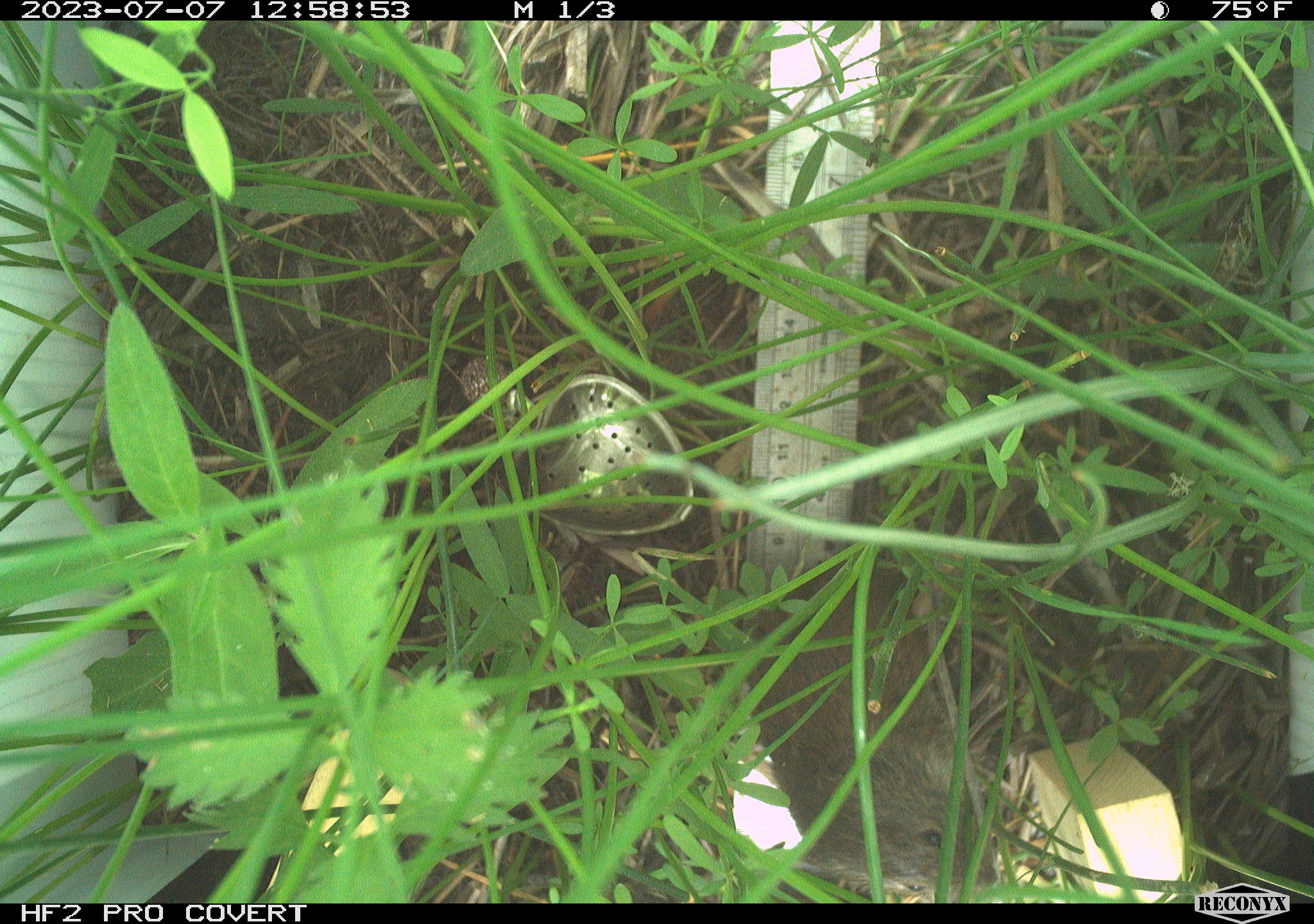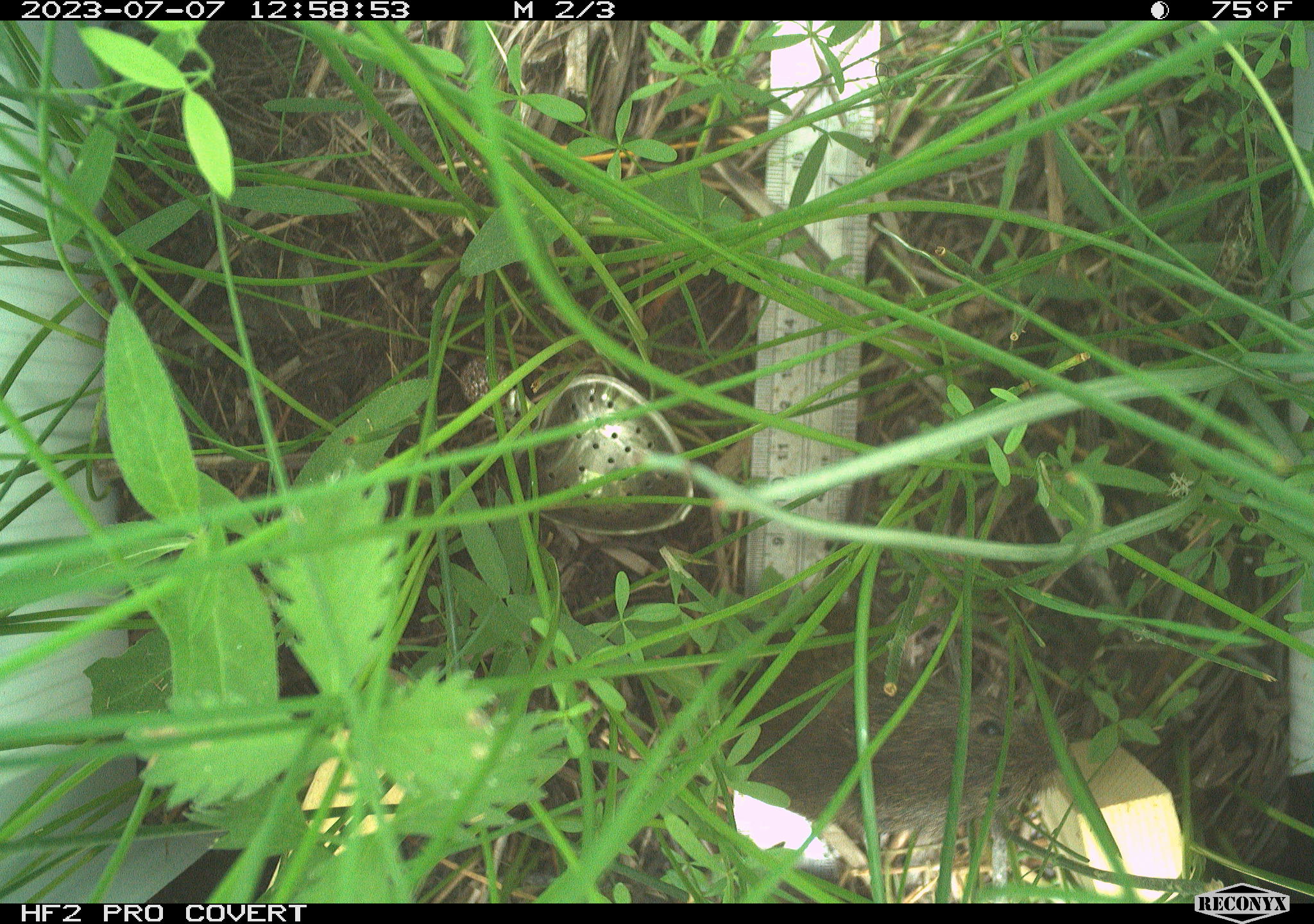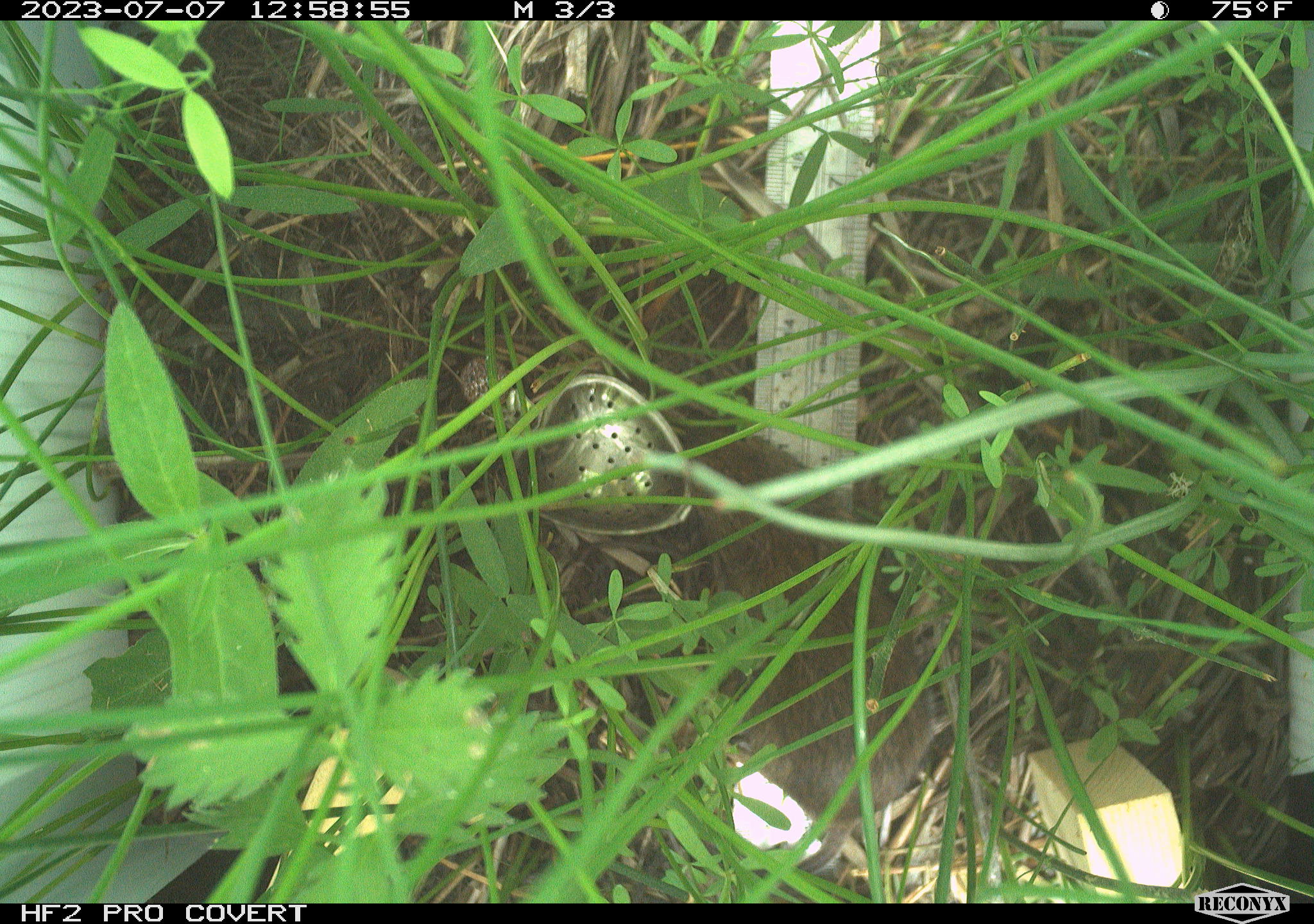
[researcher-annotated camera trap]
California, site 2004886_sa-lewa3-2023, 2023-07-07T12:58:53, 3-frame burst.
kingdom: Animalia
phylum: Chordata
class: Mammalia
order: Rodentia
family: Cricetidae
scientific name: Cricetidae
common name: hamsters, voles, lemmings, and allies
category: cricetidae family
Cricetidae family (hamsters, voles, lemmings, and allies) (Cricetidae).